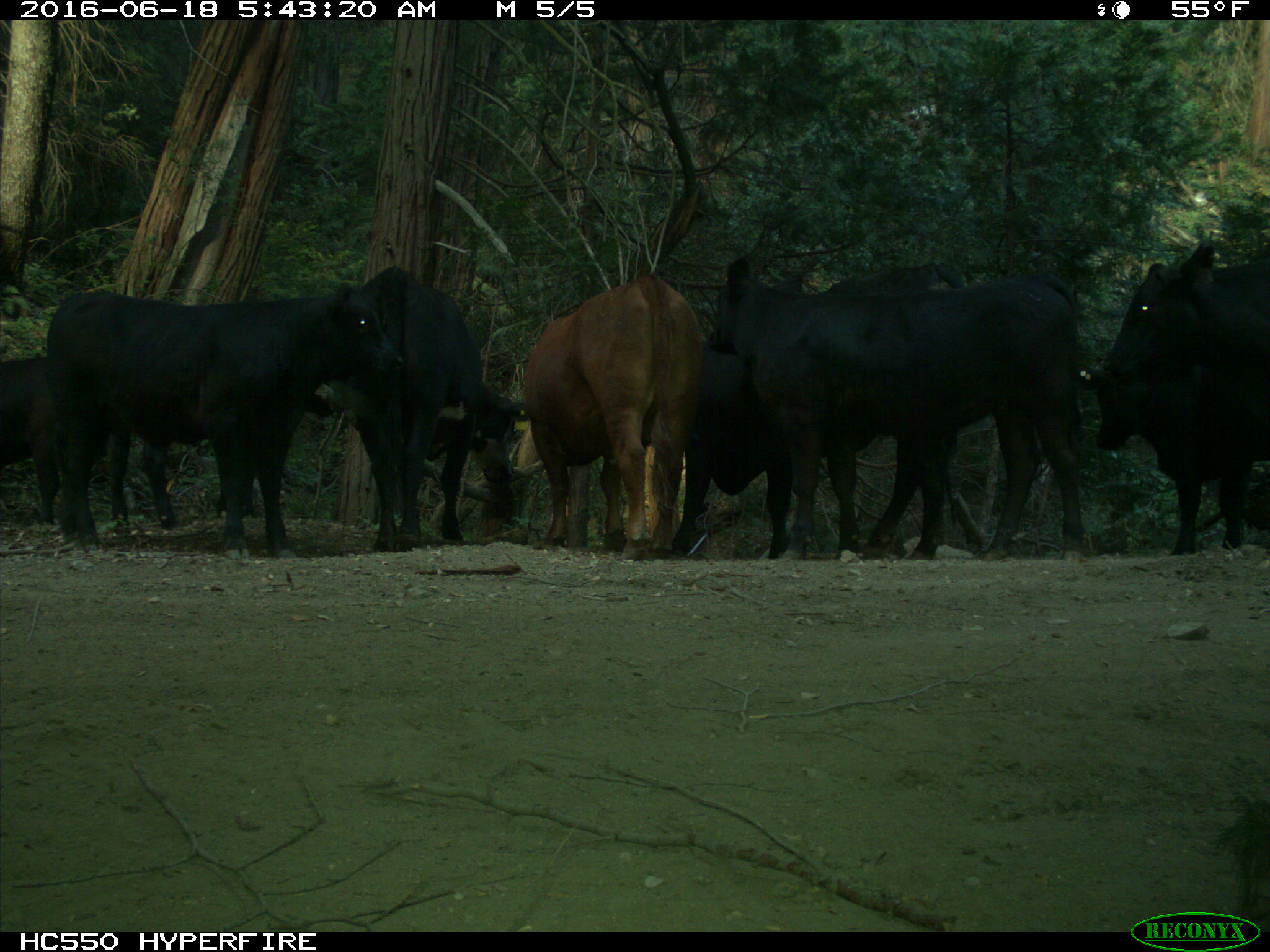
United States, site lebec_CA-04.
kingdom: Animalia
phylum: Chordata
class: Mammalia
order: Artiodactyla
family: Bovidae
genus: Bos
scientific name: Bos taurus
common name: domestic cow